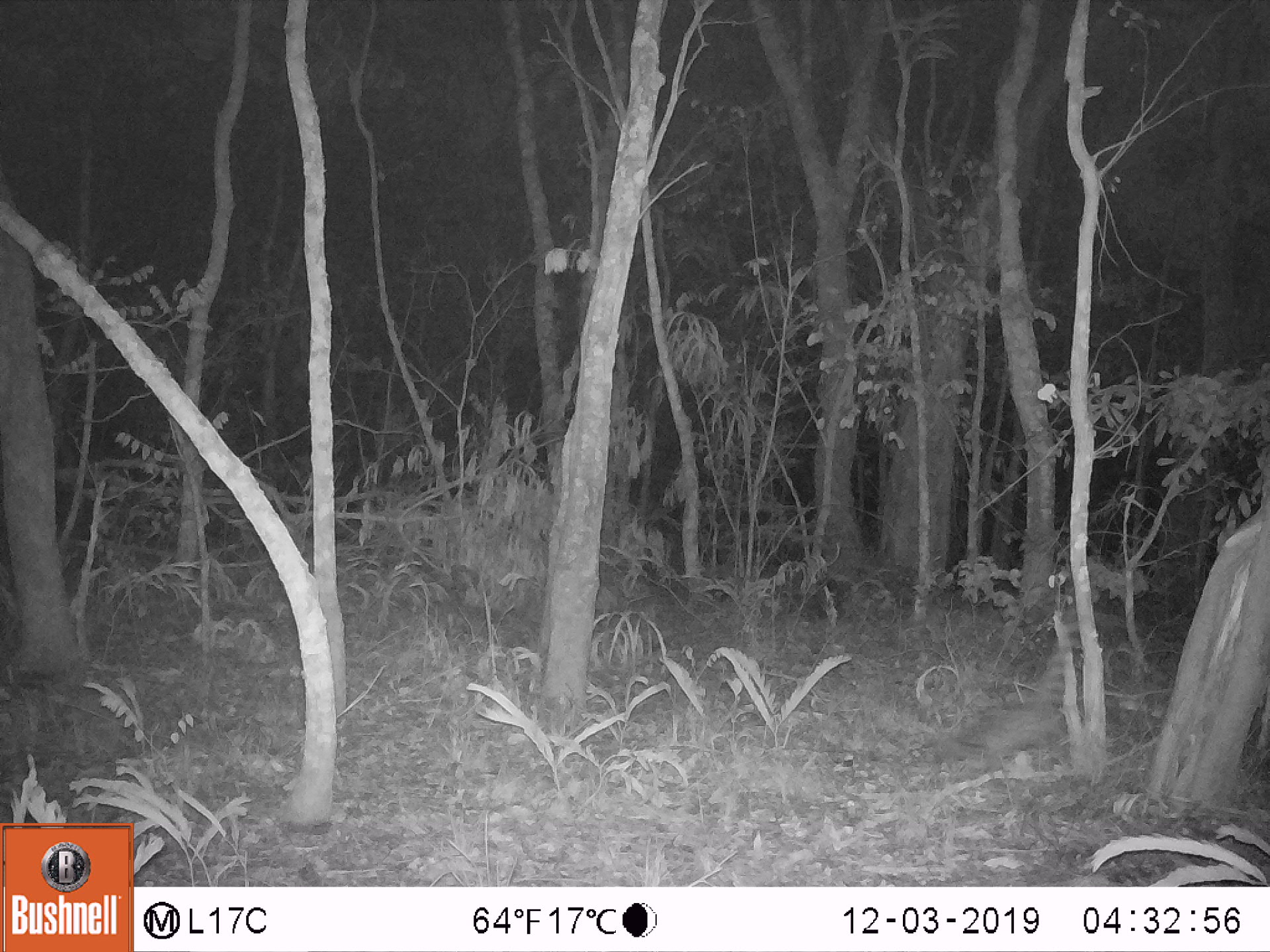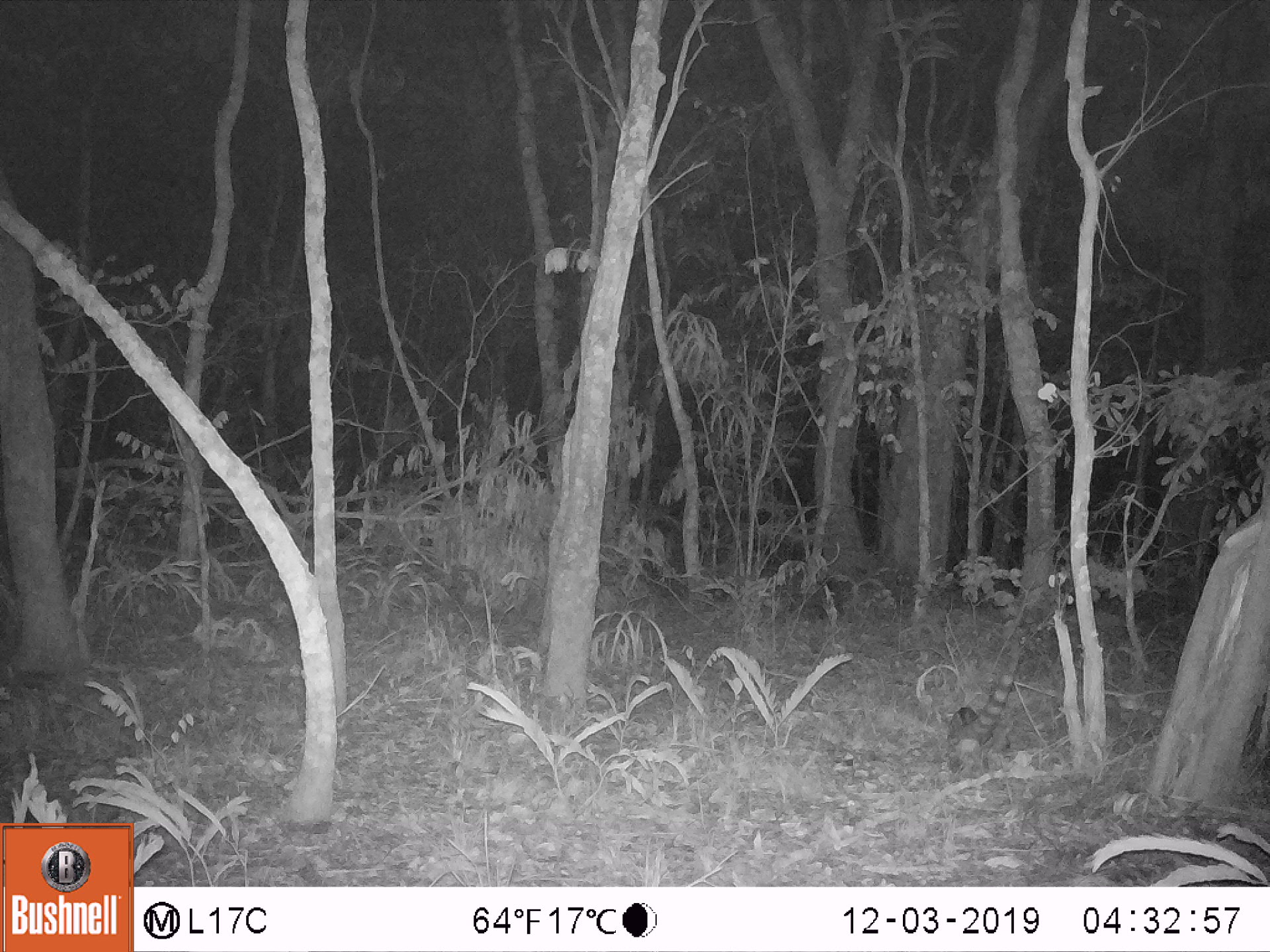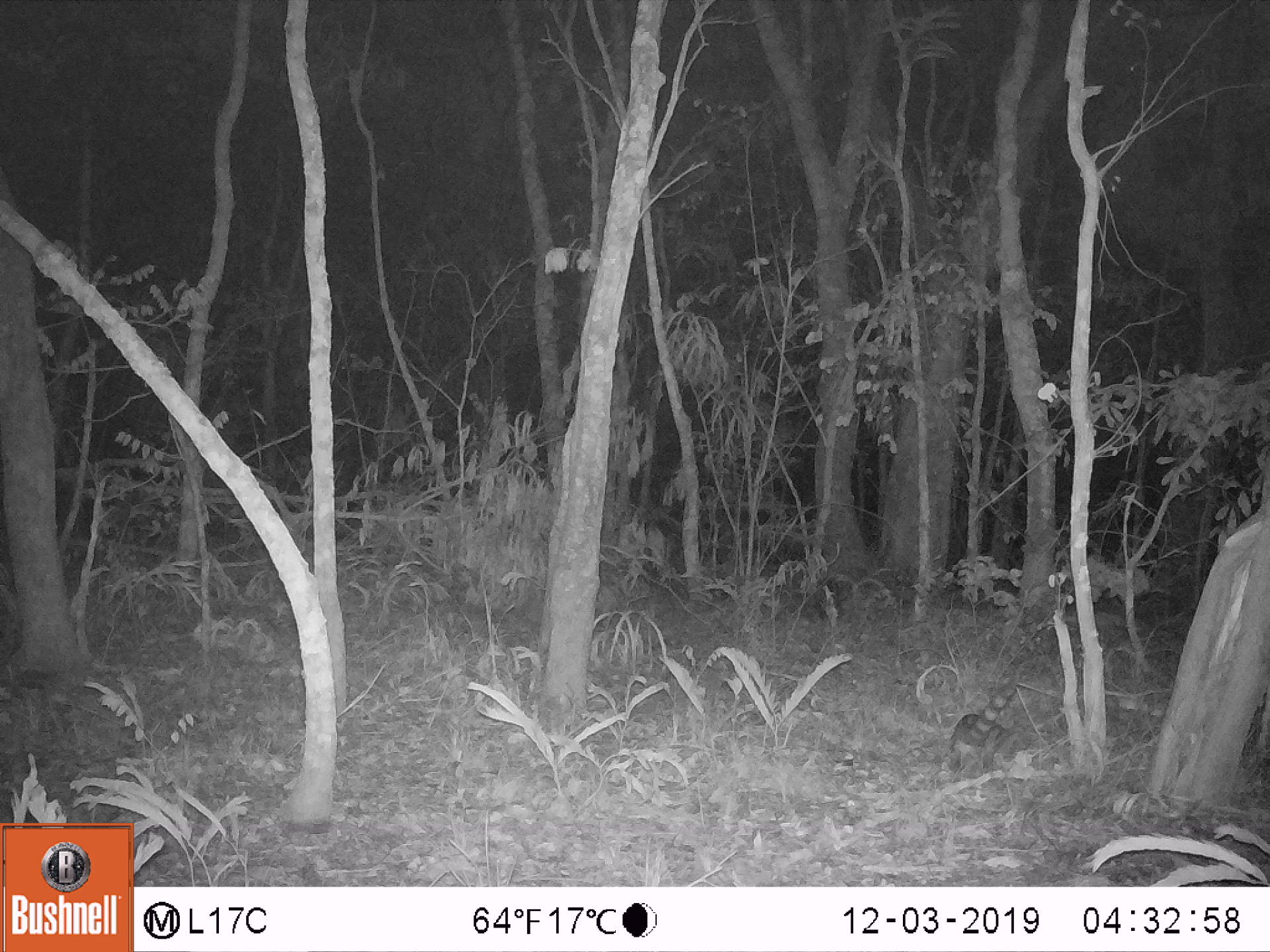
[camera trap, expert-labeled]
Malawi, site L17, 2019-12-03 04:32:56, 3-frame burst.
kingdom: Animalia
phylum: Chordata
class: Mammalia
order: Carnivora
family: Viverridae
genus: Genetta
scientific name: Genetta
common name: genet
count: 1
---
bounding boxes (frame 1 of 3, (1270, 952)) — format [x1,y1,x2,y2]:
genet: [951,608,1082,773]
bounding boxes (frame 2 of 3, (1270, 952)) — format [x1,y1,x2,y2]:
genet: [946,633,1035,783]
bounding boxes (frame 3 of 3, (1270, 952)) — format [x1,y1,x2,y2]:
genet: [941,667,1034,778]